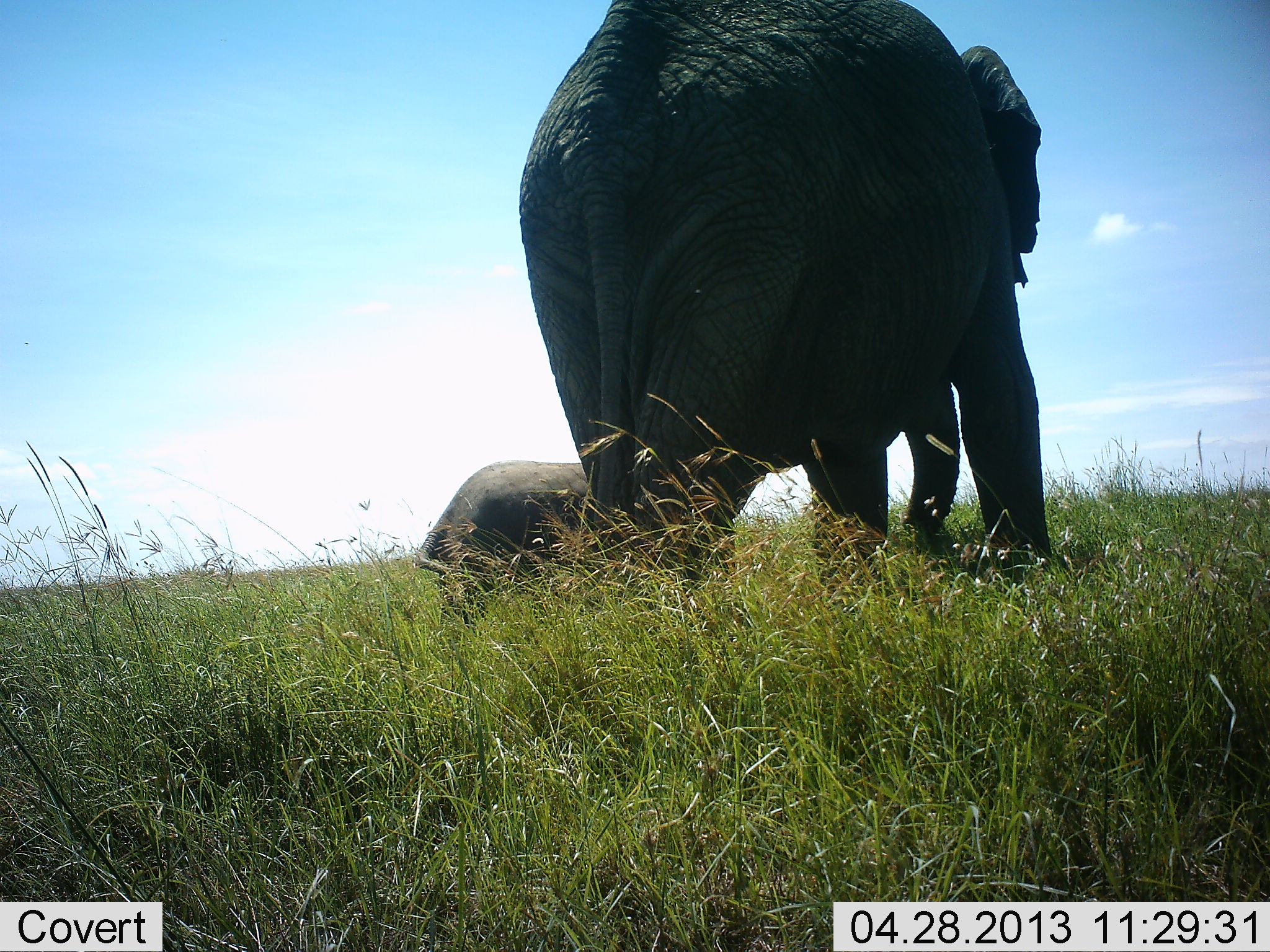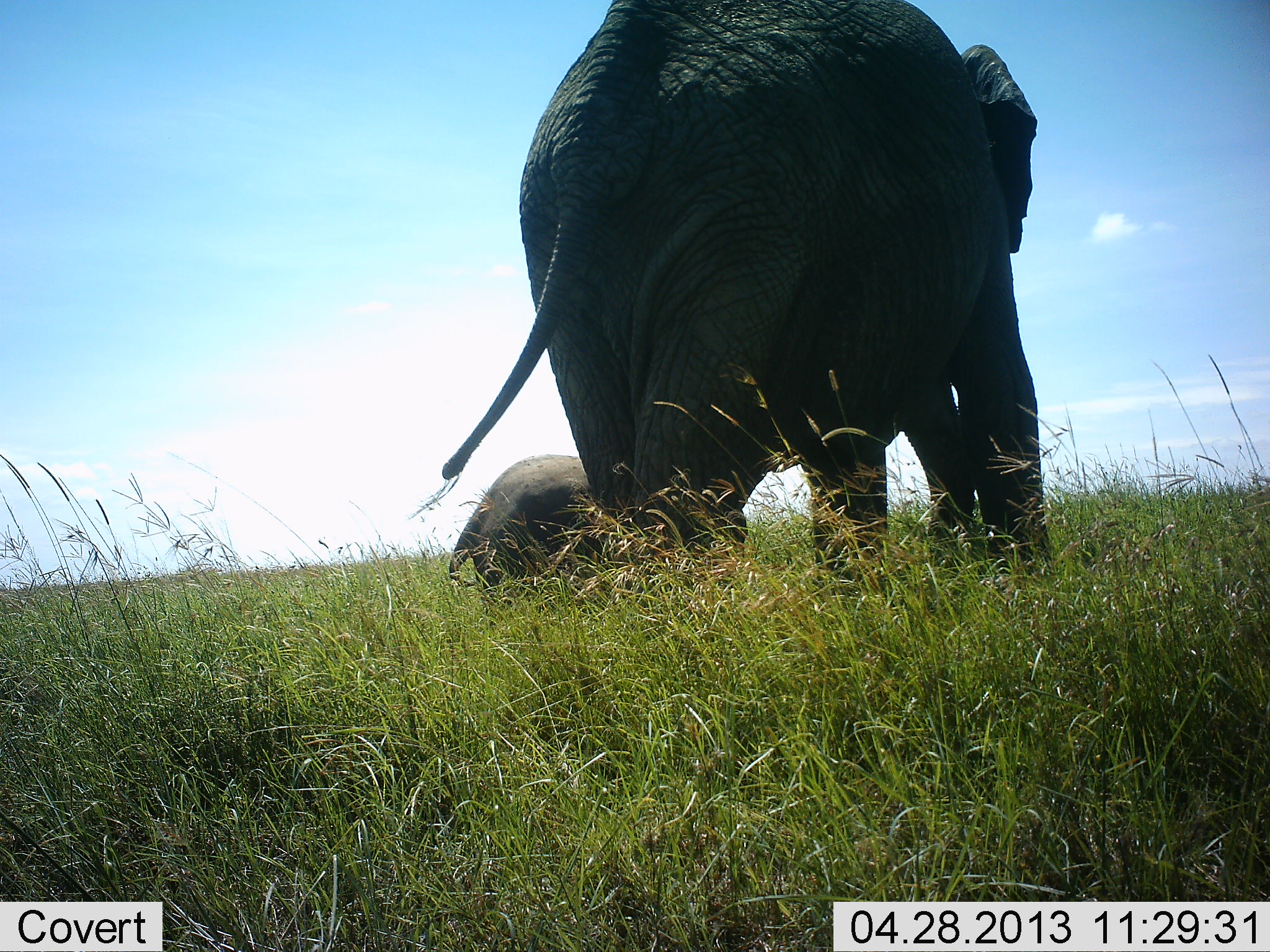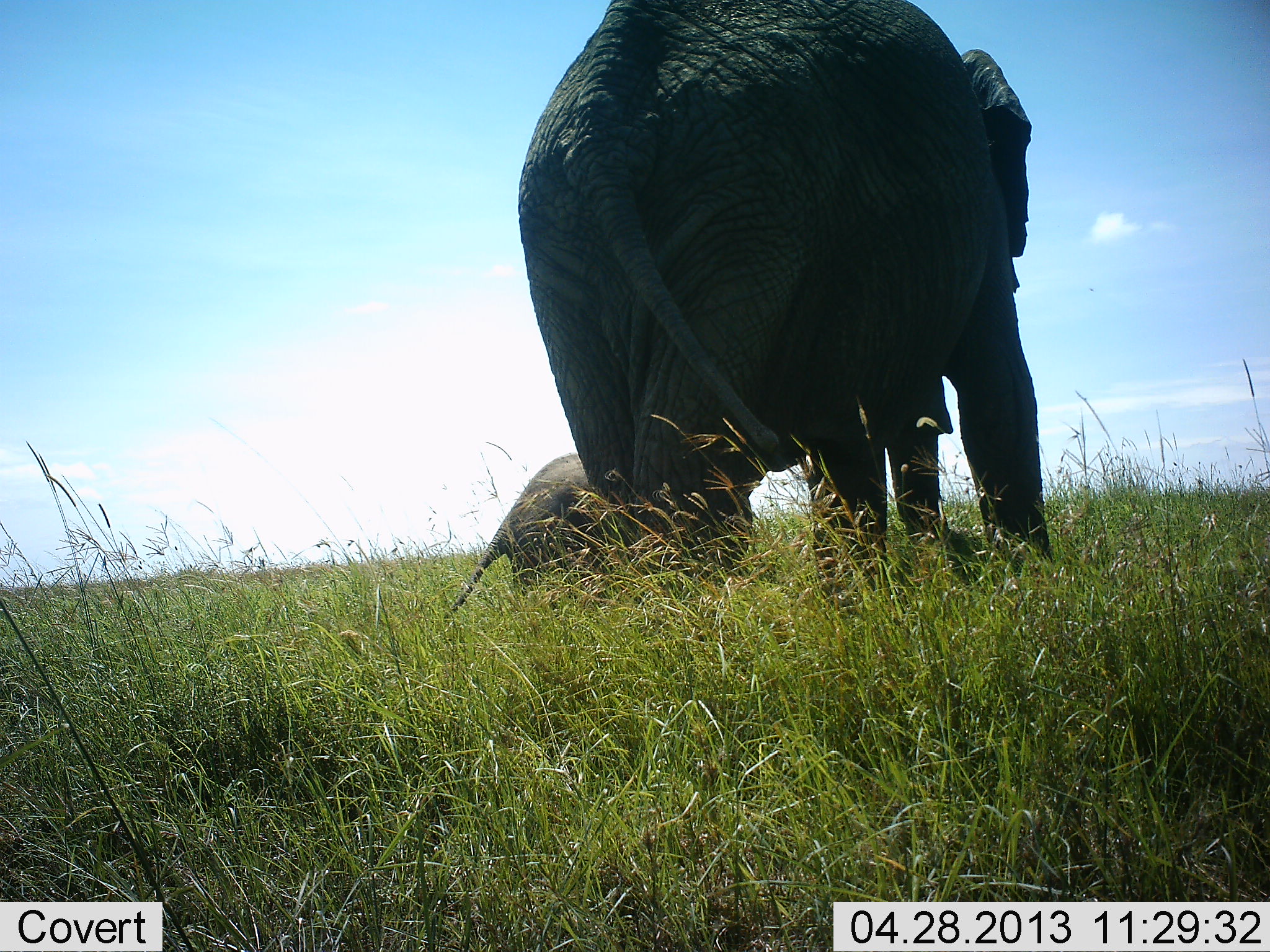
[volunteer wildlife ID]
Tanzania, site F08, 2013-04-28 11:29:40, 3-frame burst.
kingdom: Animalia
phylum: Chordata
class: Mammalia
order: Proboscidea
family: Elephantidae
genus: Loxodonta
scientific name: Loxodonta africana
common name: african bush elephant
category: elephant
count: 2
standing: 63%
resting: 5%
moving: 32%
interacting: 5%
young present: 84%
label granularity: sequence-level